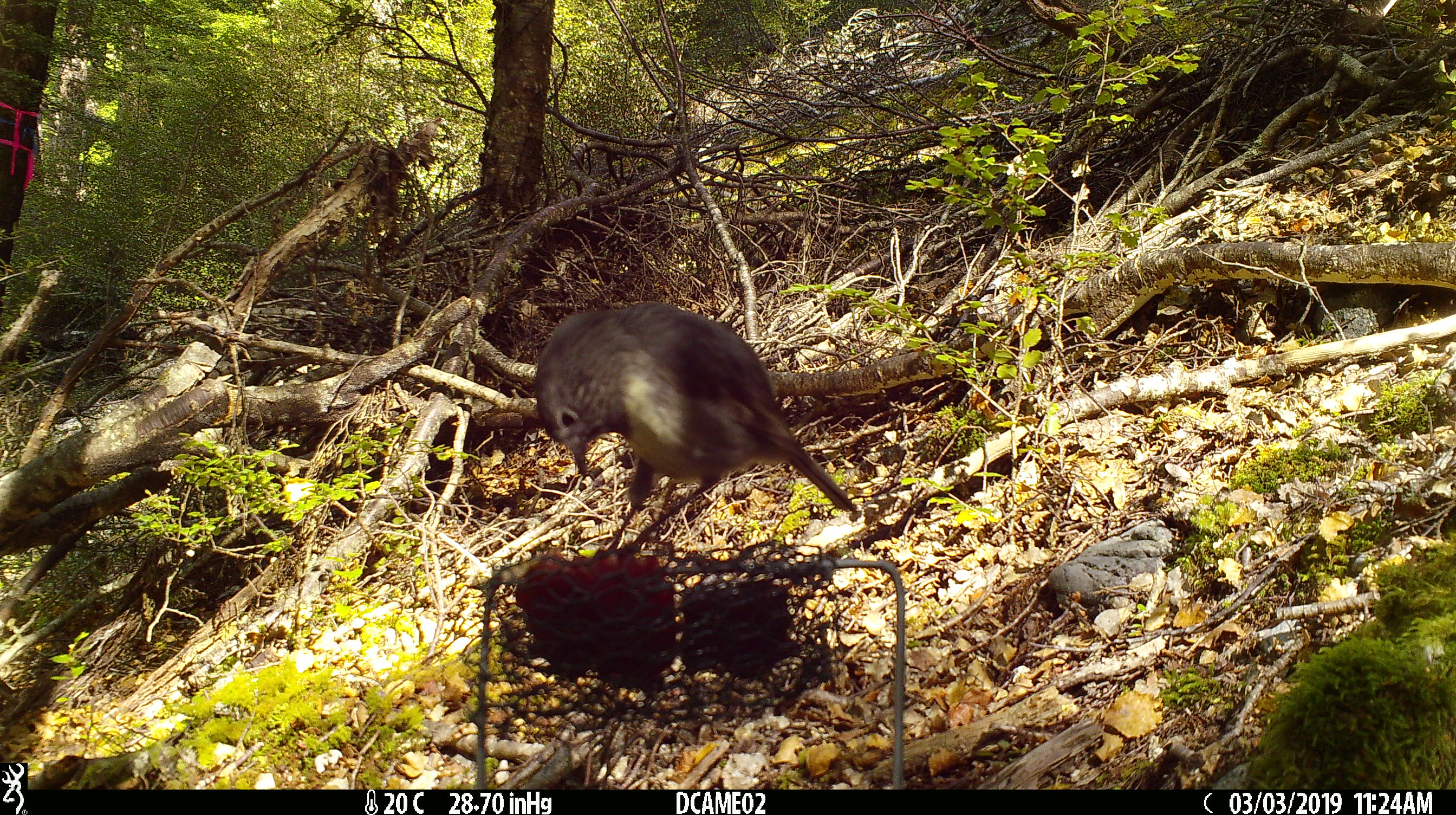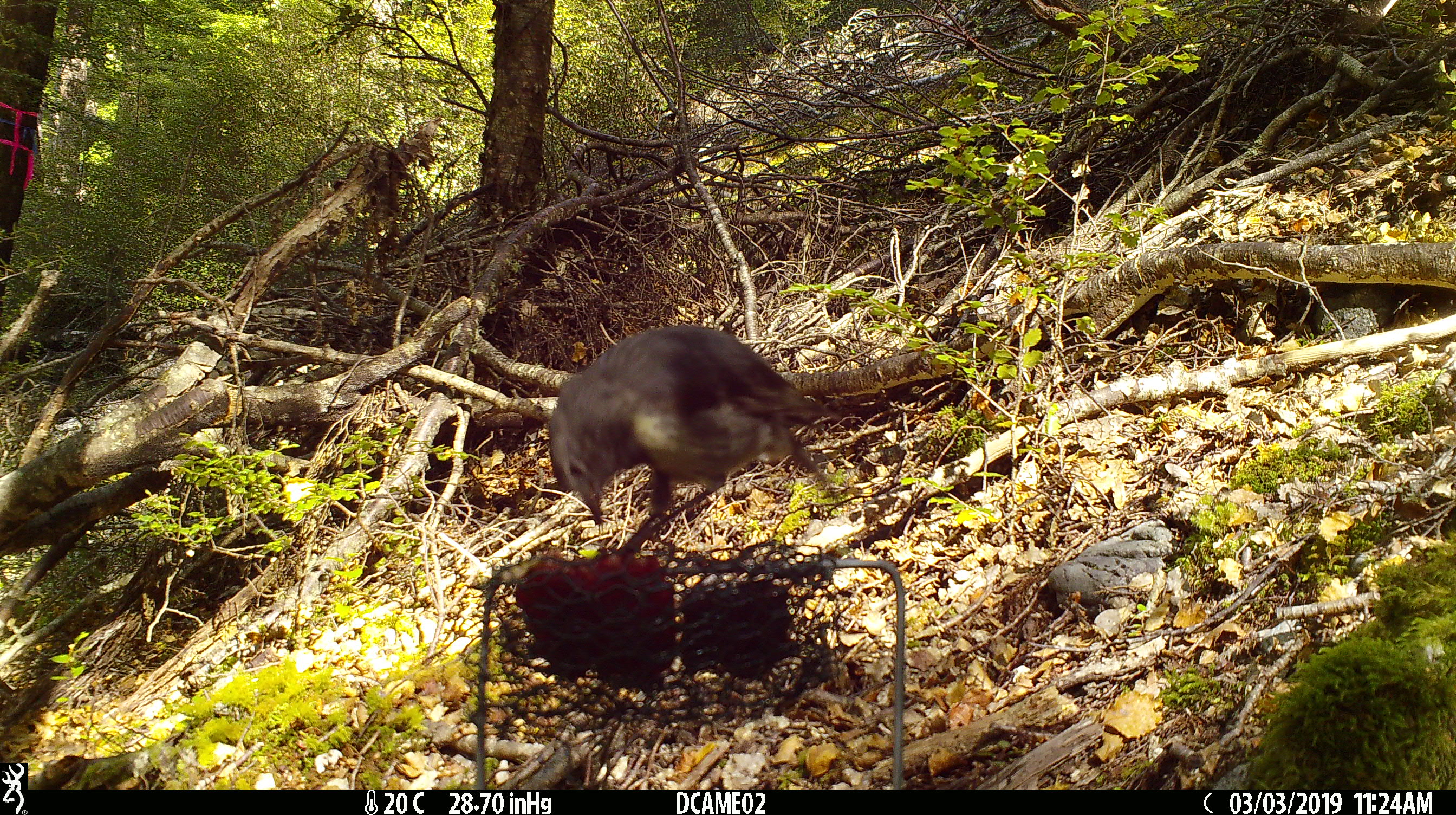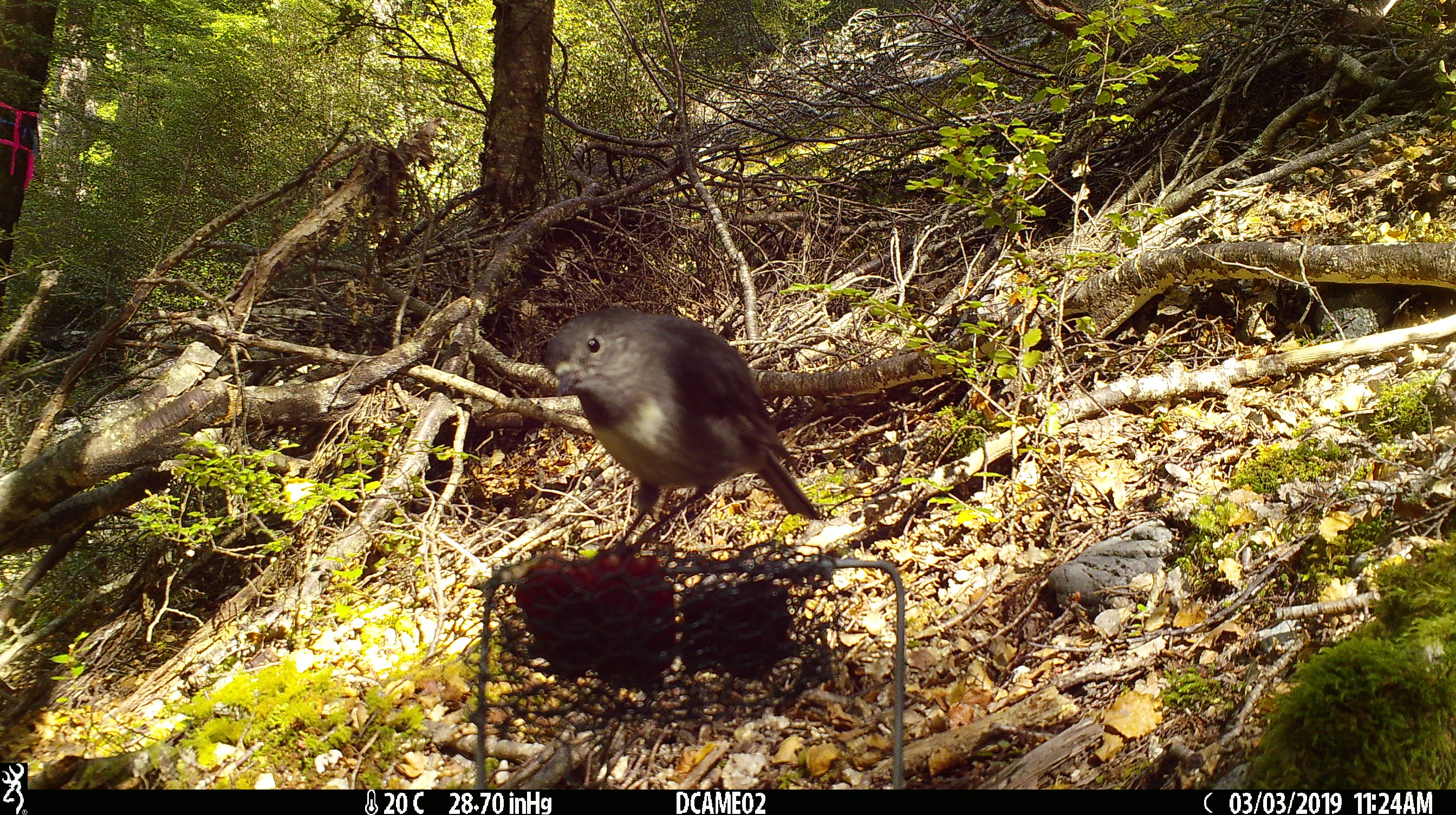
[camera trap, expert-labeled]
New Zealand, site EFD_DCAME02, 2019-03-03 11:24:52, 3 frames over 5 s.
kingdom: Animalia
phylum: Chordata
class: Aves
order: Passeriformes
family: Petroicidae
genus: Petroica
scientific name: Petroica australis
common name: new zealand robin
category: robin